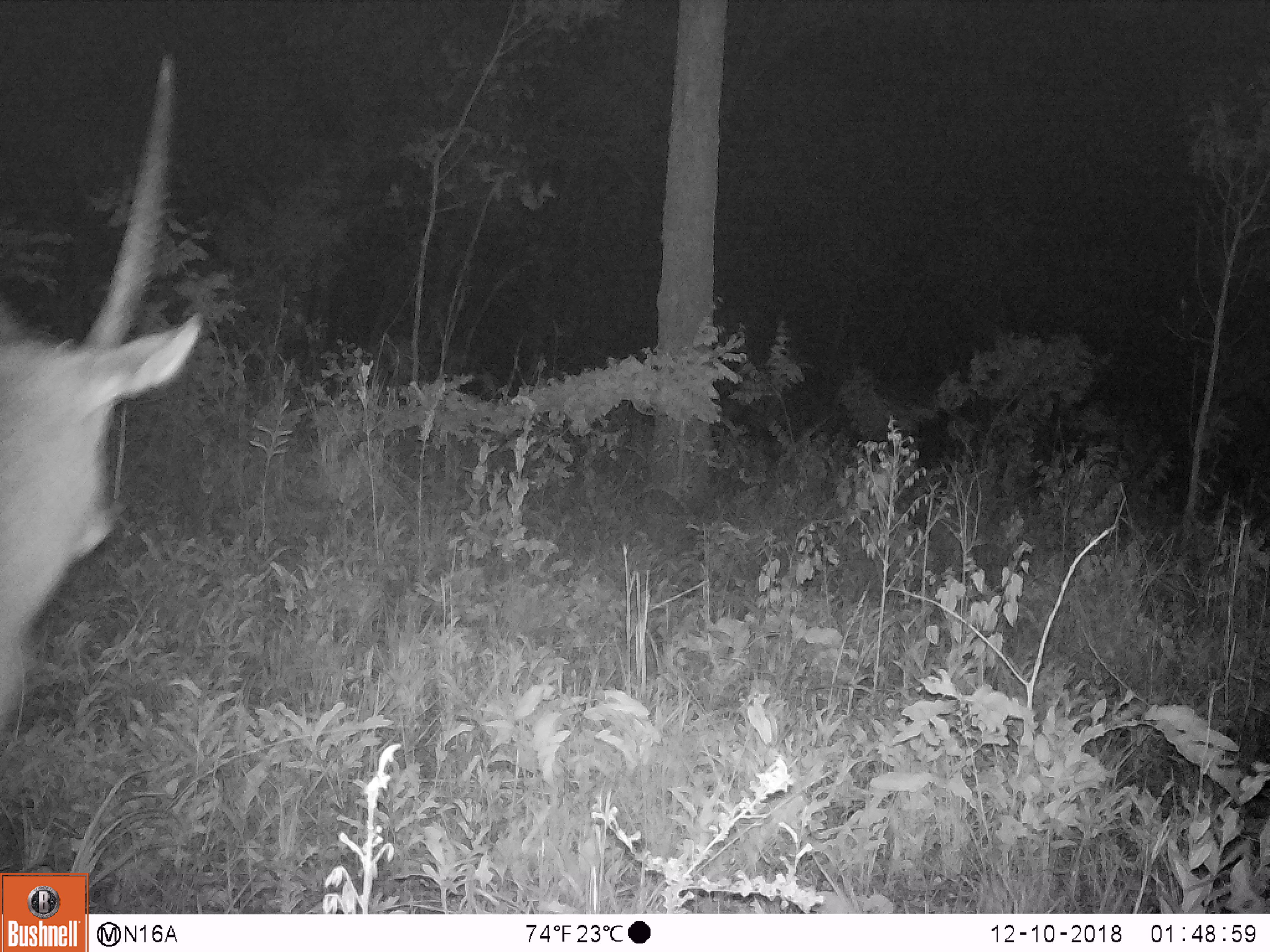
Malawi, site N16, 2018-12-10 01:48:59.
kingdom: Animalia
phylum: Chordata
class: Mammalia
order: Artiodactyla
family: Bovidae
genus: Kobus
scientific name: Kobus ellipsiprymnus ellipsiprymnus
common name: common waterbuck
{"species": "common waterbuck (Kobus ellipsiprymnus ellipsiprymnus)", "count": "1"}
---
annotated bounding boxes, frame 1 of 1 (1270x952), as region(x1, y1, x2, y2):
common waterbuck: region(2, 22, 209, 707)